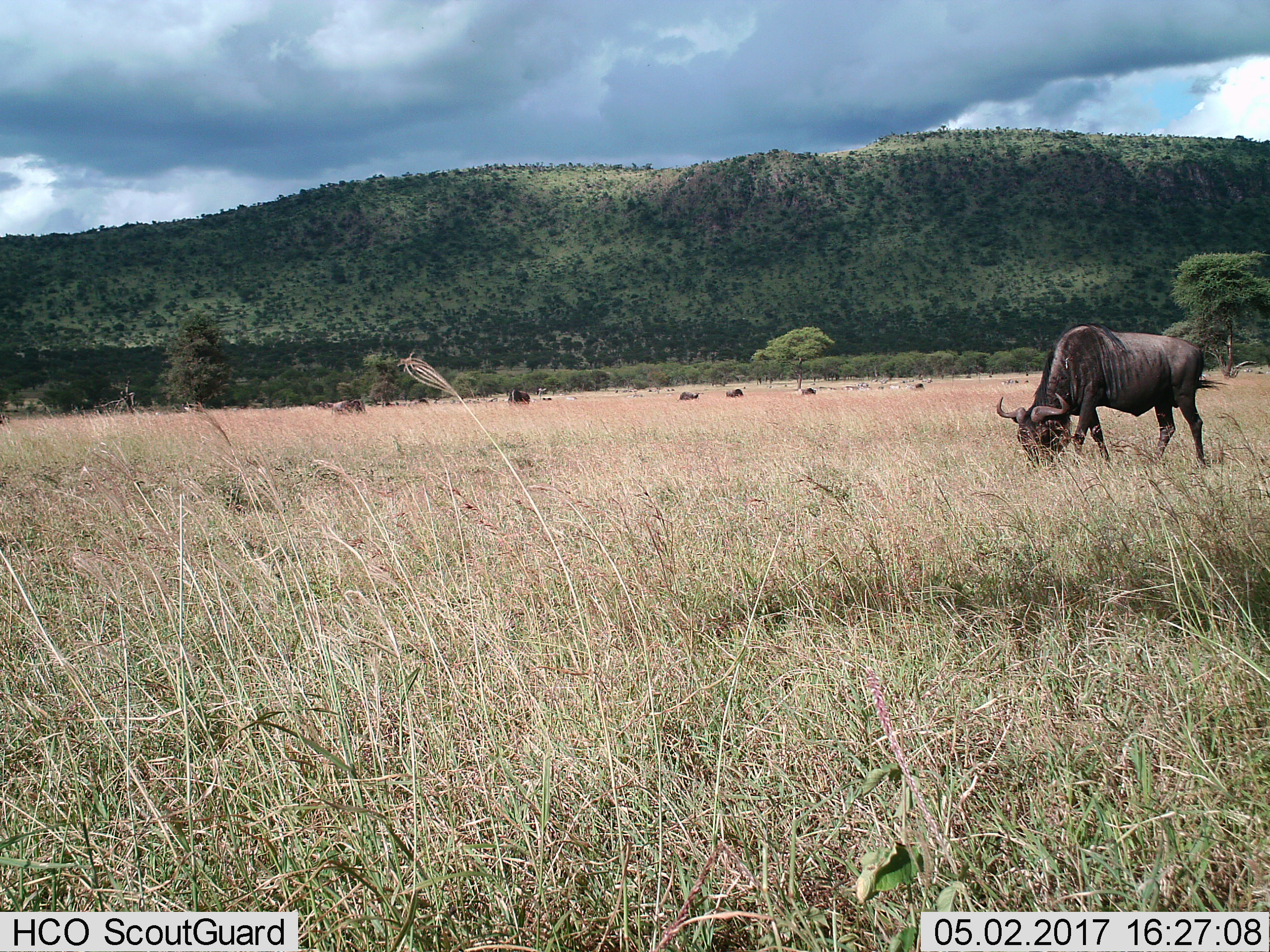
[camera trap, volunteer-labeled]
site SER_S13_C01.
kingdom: Animalia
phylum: Chordata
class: Mammalia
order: Artiodactyla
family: Bovidae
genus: Connochaetes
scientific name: Connochaetes taurinus taurinus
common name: blue wildebeest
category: wildebeestblue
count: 7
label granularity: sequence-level